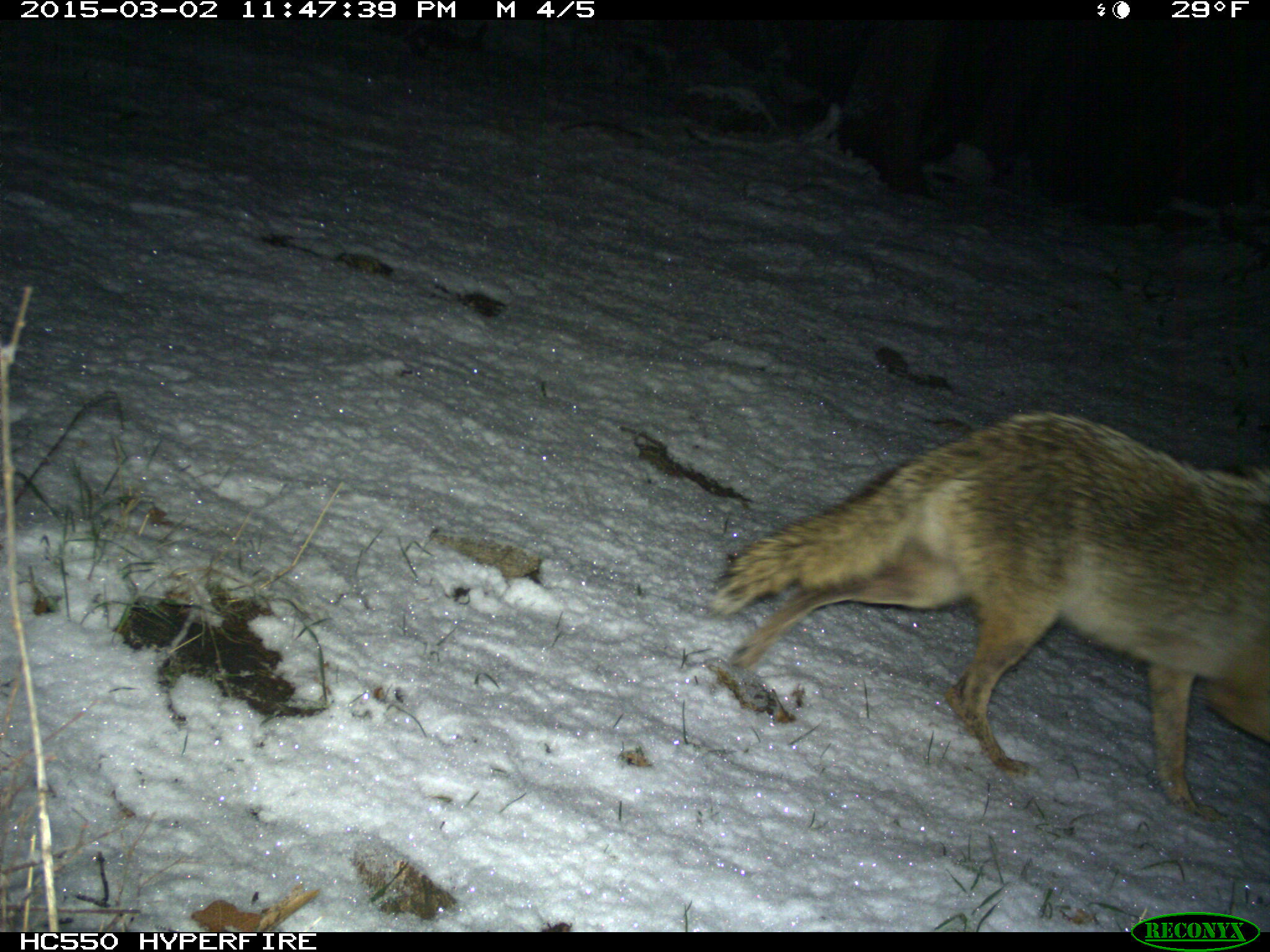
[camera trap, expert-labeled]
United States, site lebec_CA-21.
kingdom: Animalia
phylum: Chordata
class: Mammalia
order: Carnivora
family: Canidae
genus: Canis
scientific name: Canis latrans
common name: coyote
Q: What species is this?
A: Canis latrans (coyote).